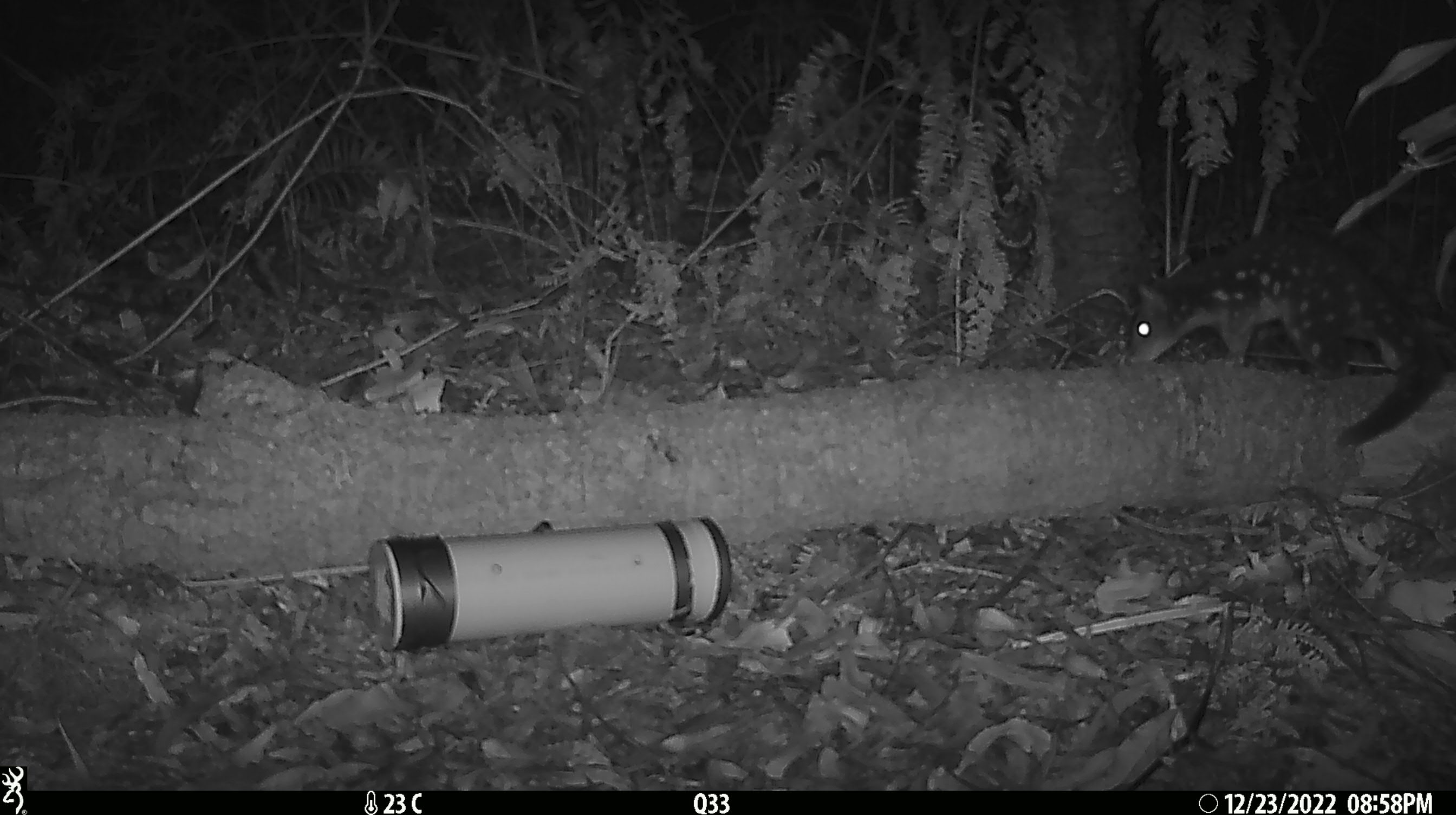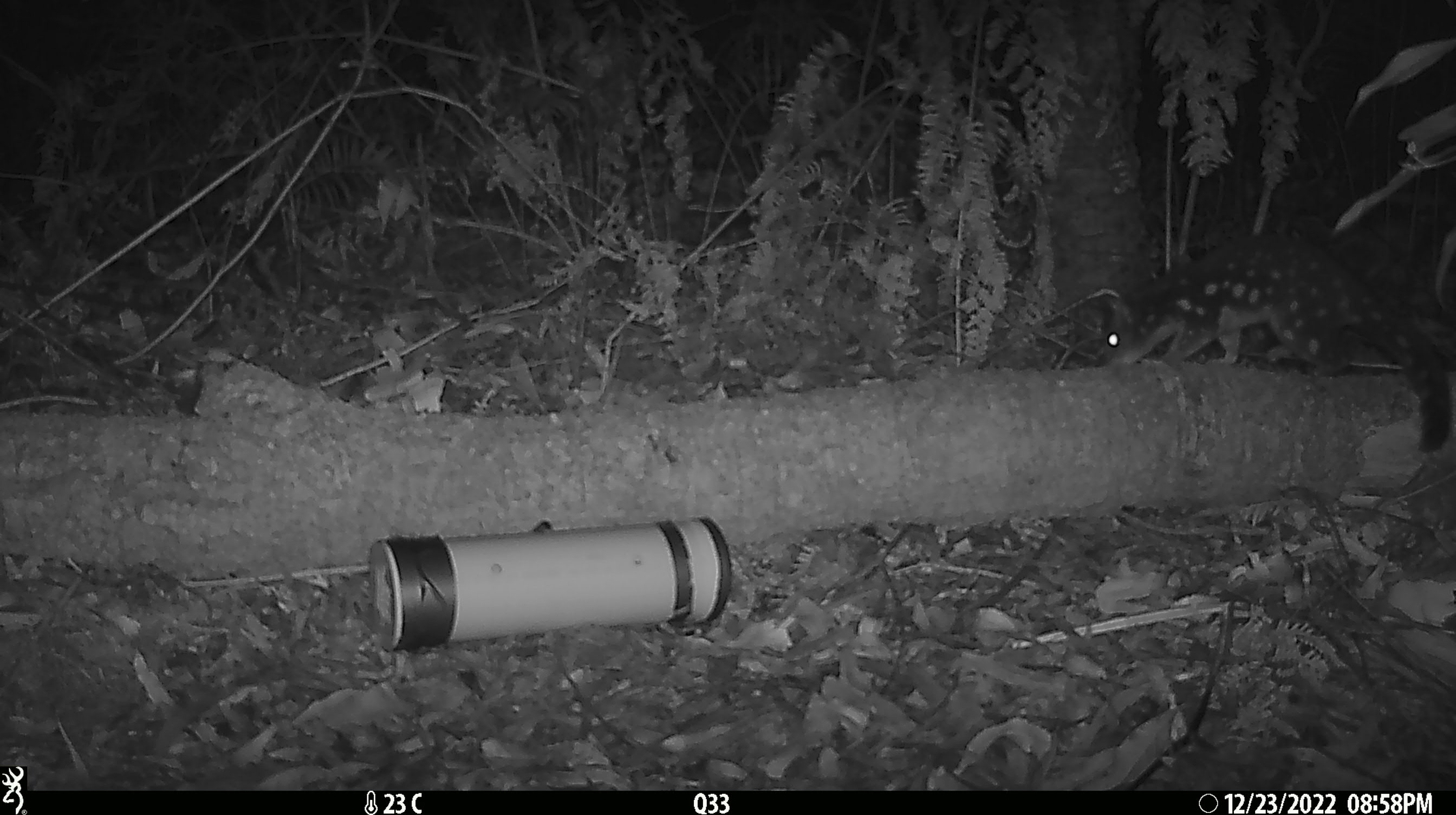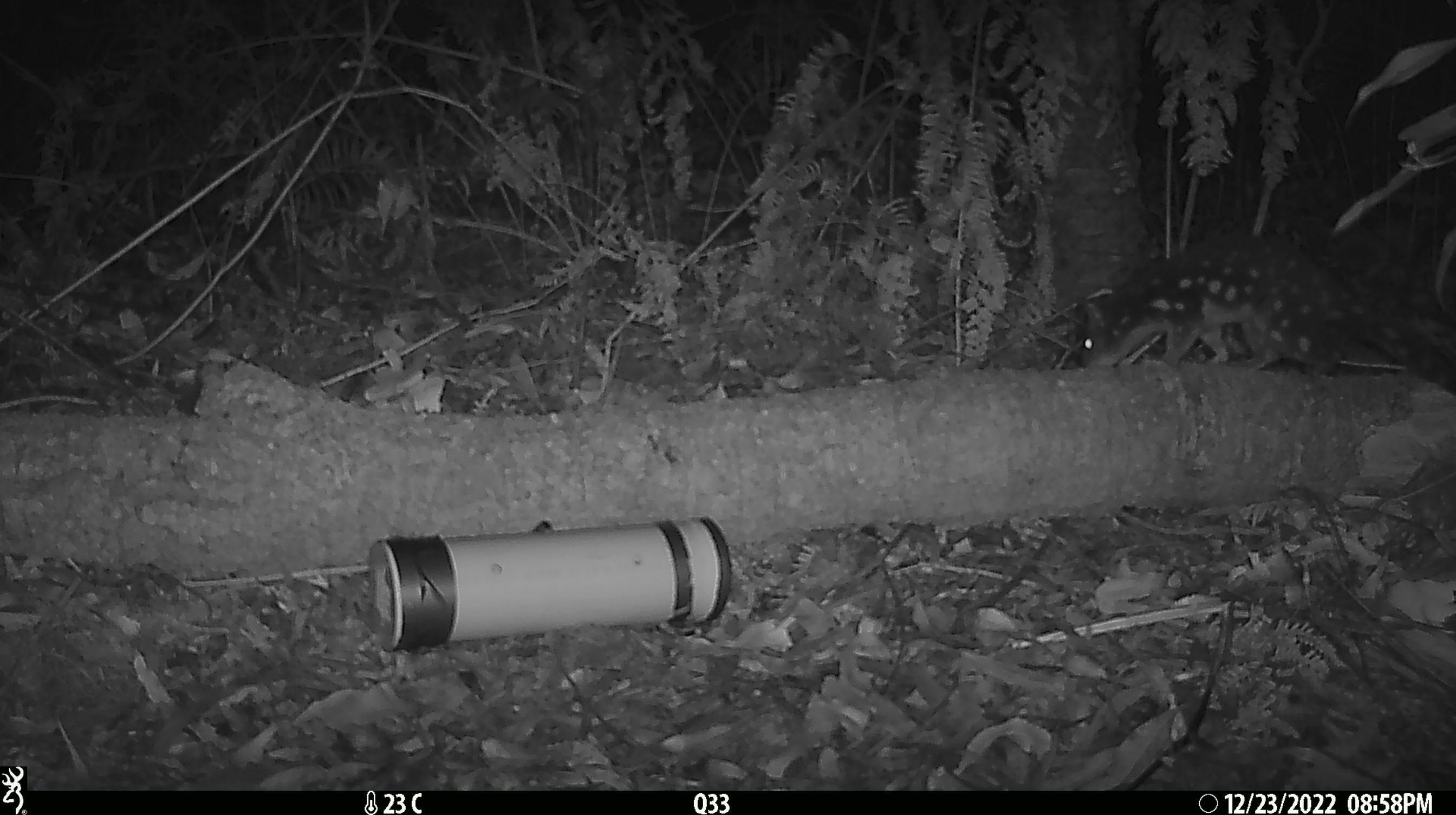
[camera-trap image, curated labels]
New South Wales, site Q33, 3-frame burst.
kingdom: Animalia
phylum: Chordata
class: Mammalia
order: Dasyuromorphia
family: Dasyuridae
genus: Dasyurus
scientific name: Dasyurus maculatus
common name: spotted-tailed quoll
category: quoll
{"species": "quoll (spotted-tailed quoll) (Dasyurus maculatus)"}